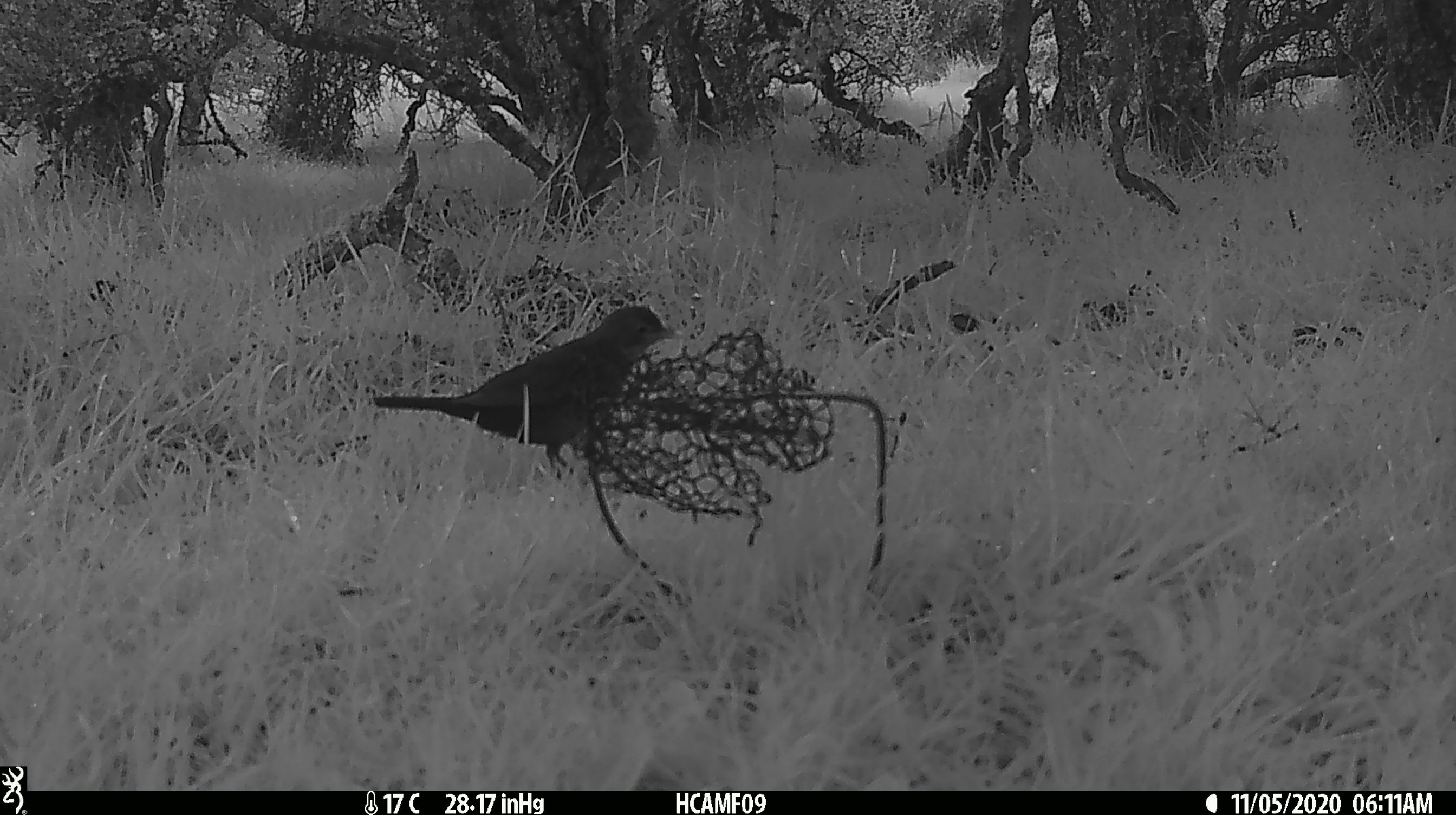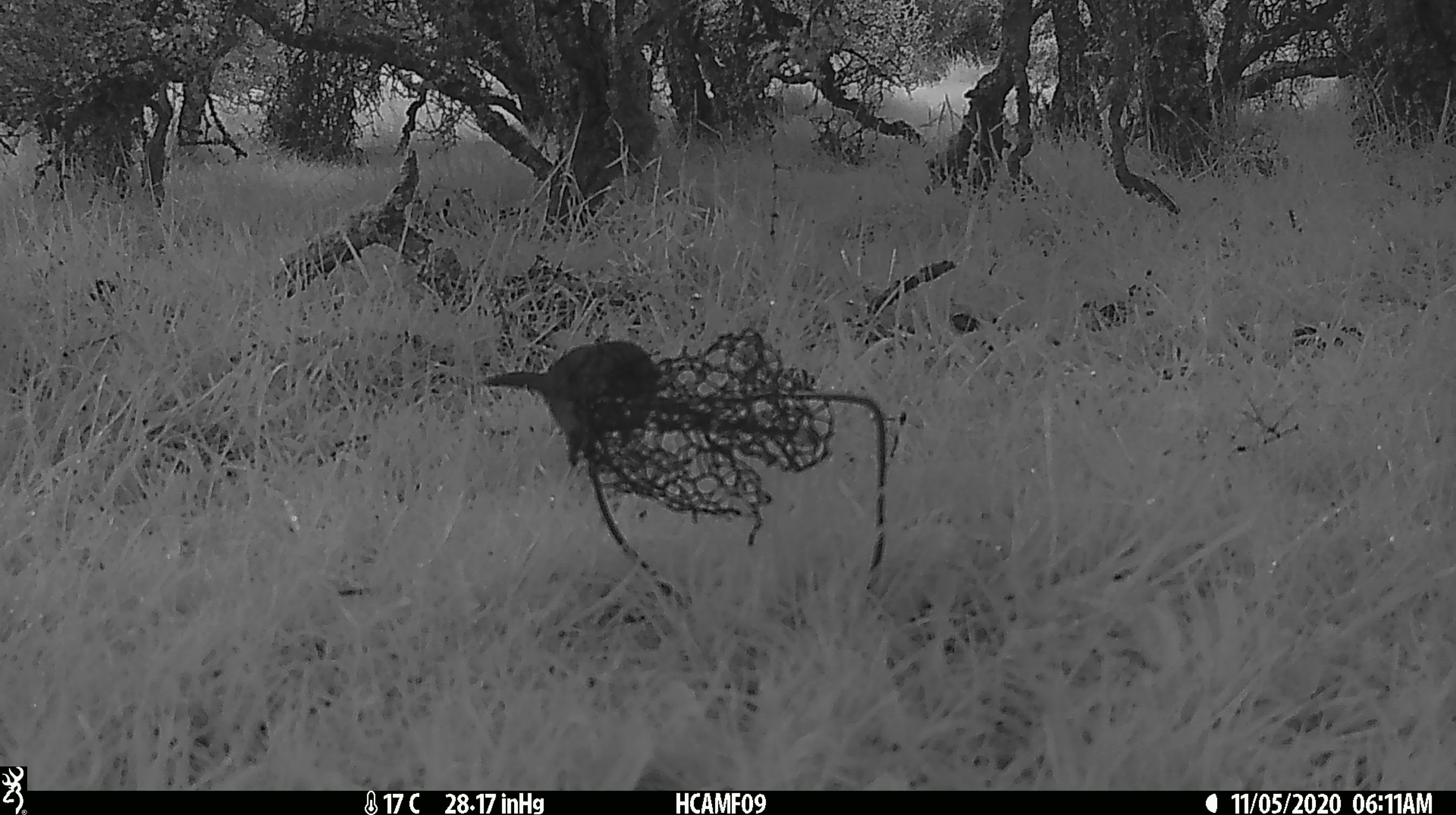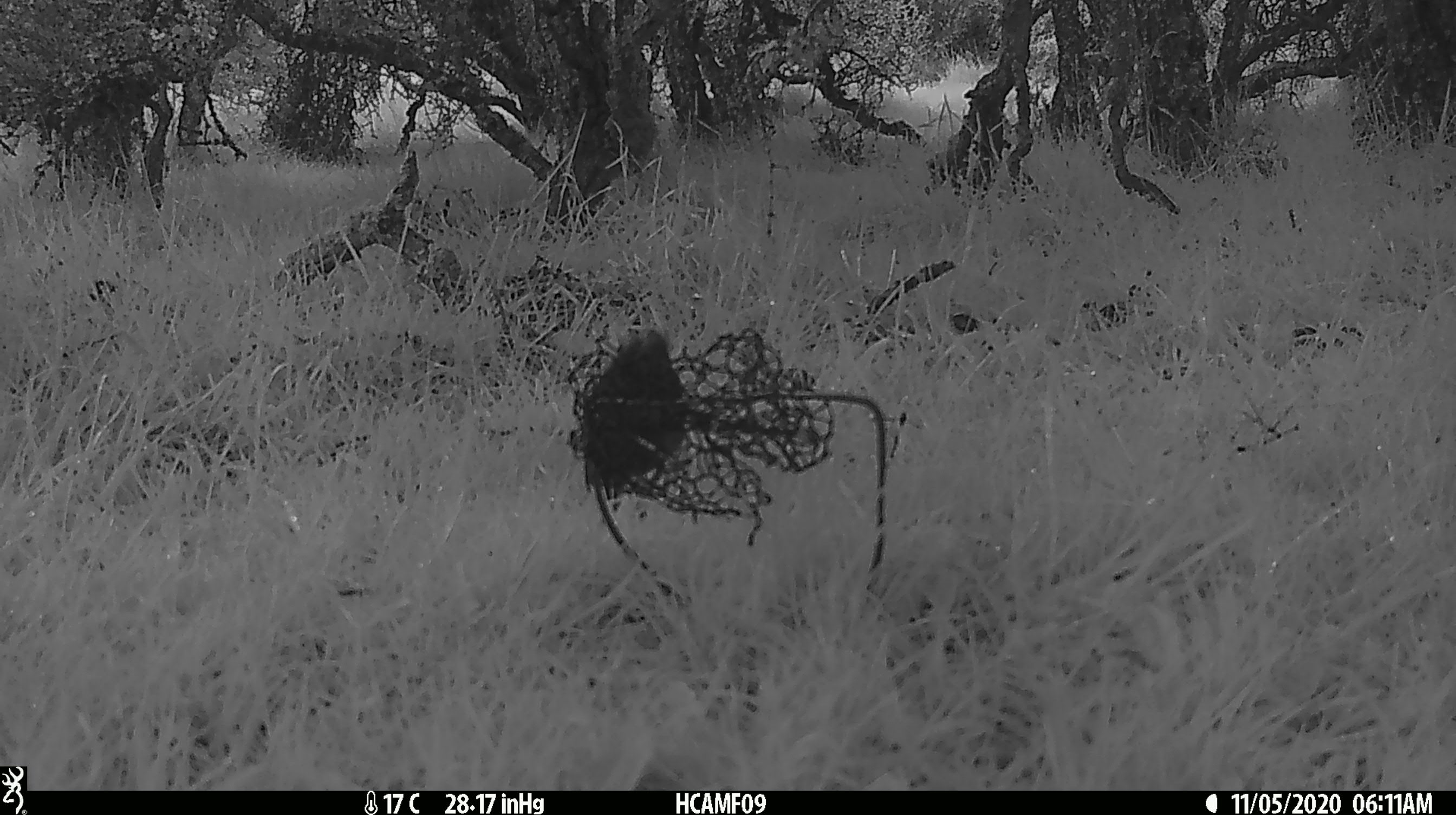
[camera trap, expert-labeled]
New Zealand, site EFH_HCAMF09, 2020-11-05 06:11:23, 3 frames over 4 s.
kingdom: Animalia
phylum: Chordata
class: Aves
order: Passeriformes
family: Turdidae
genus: Turdus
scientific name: Turdus merula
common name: eurasian blackbird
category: blackbird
Blackbird (eurasian blackbird) (Turdus merula).